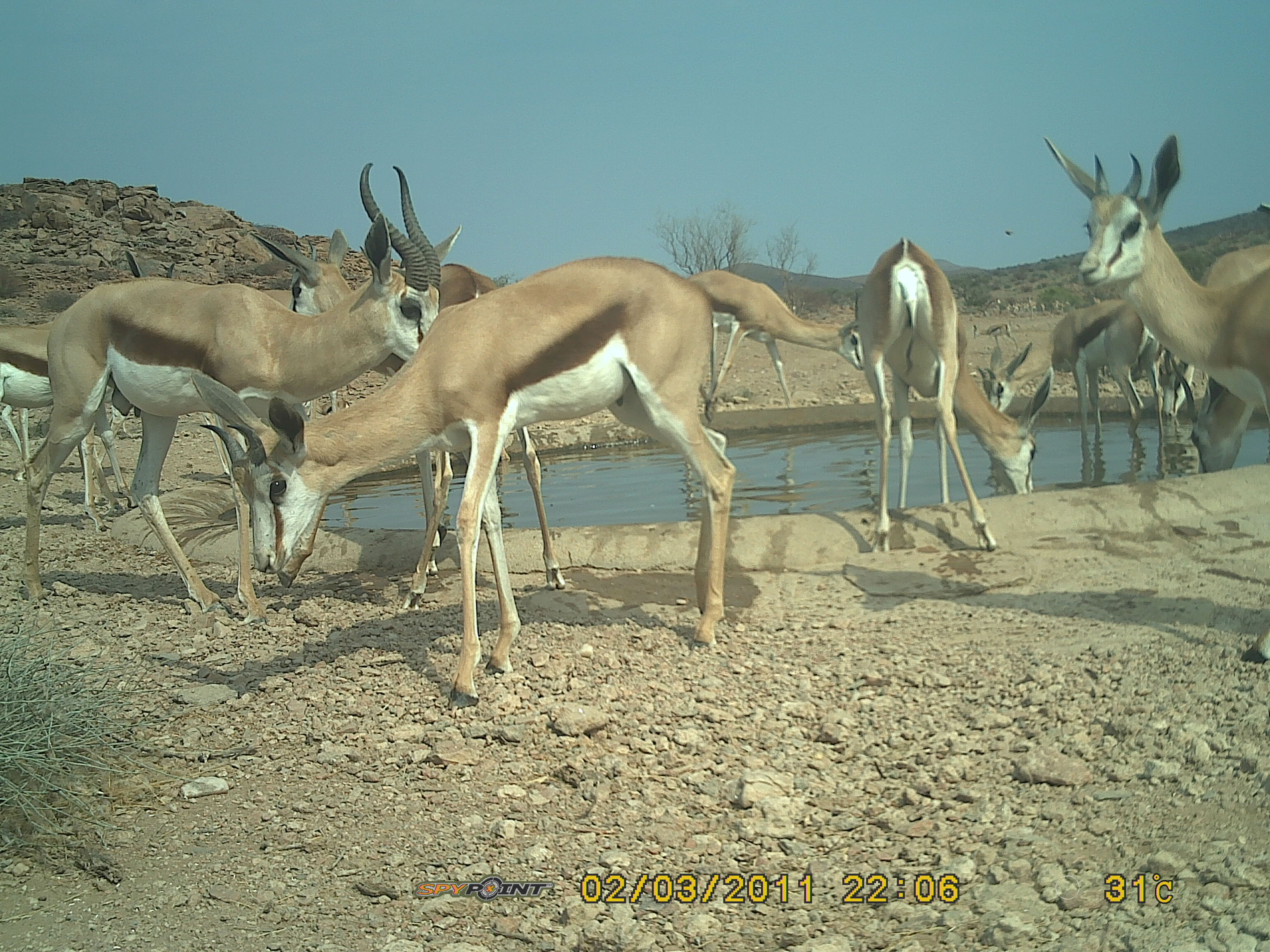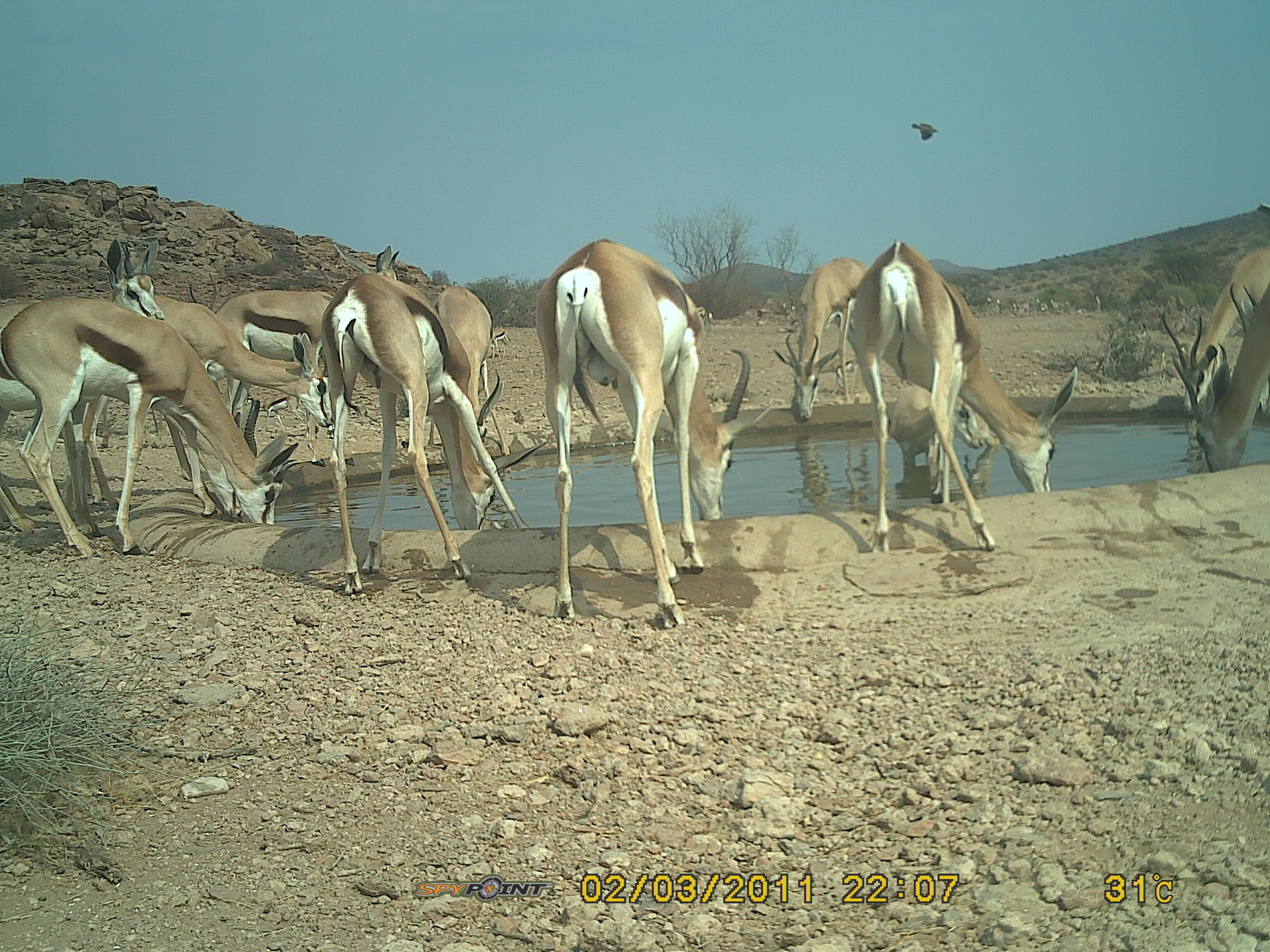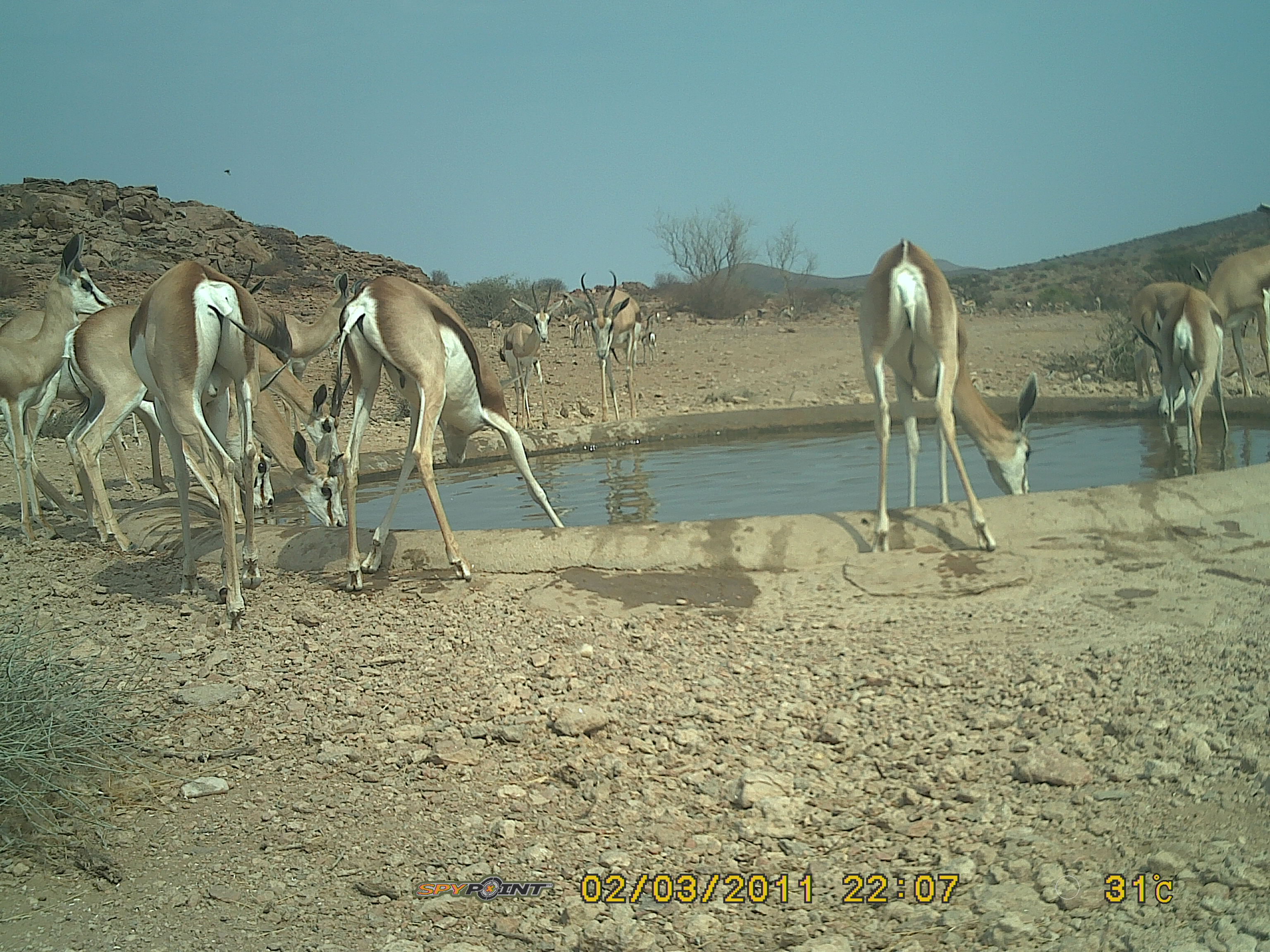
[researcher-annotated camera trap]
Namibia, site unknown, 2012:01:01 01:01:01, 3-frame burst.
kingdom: Animalia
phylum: Chordata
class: Mammalia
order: Artiodactyla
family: Bovidae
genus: Antidorcas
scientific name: Antidorcas marsupialis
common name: springbok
Antidorcas marsupialis (springbok).